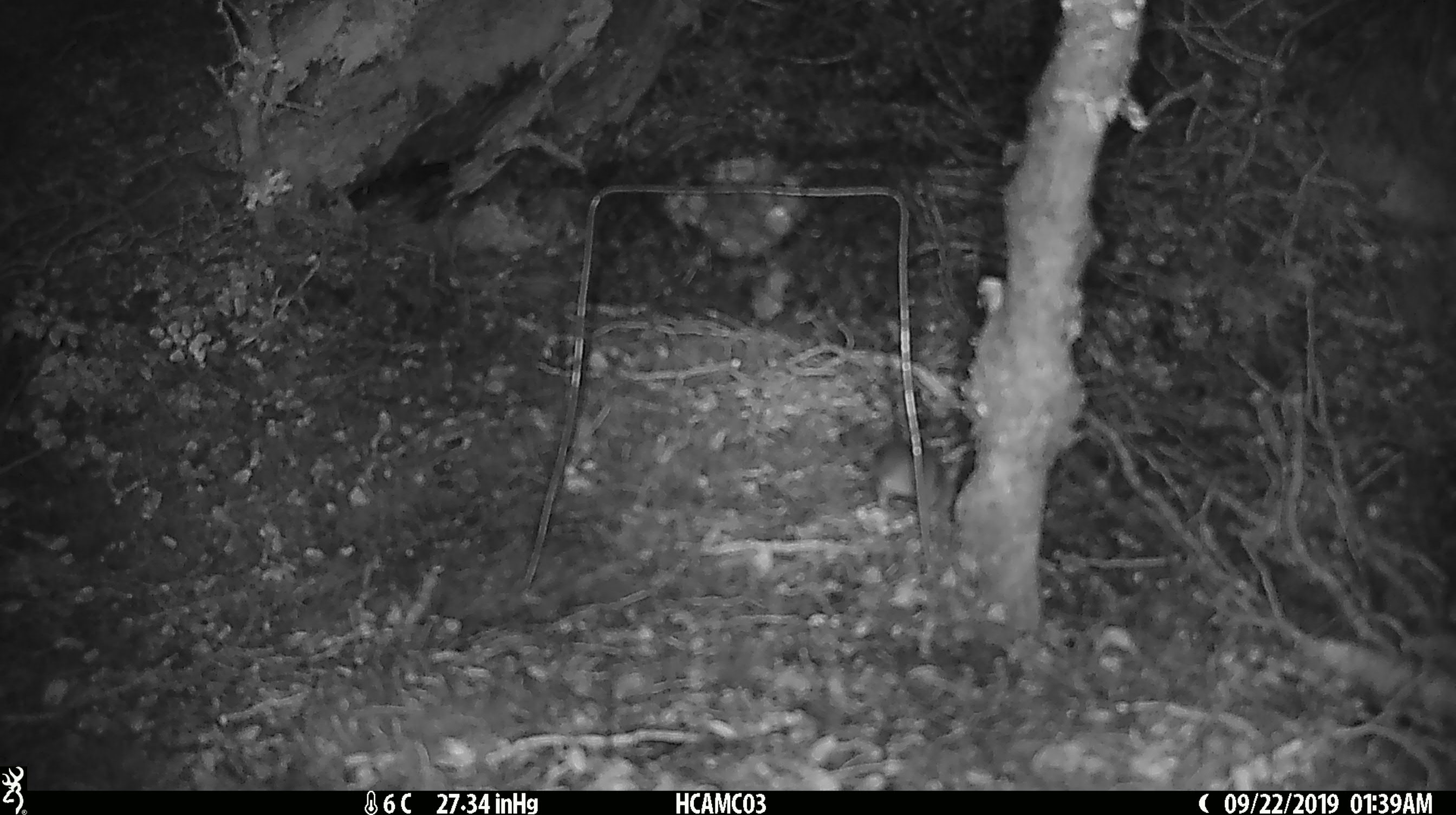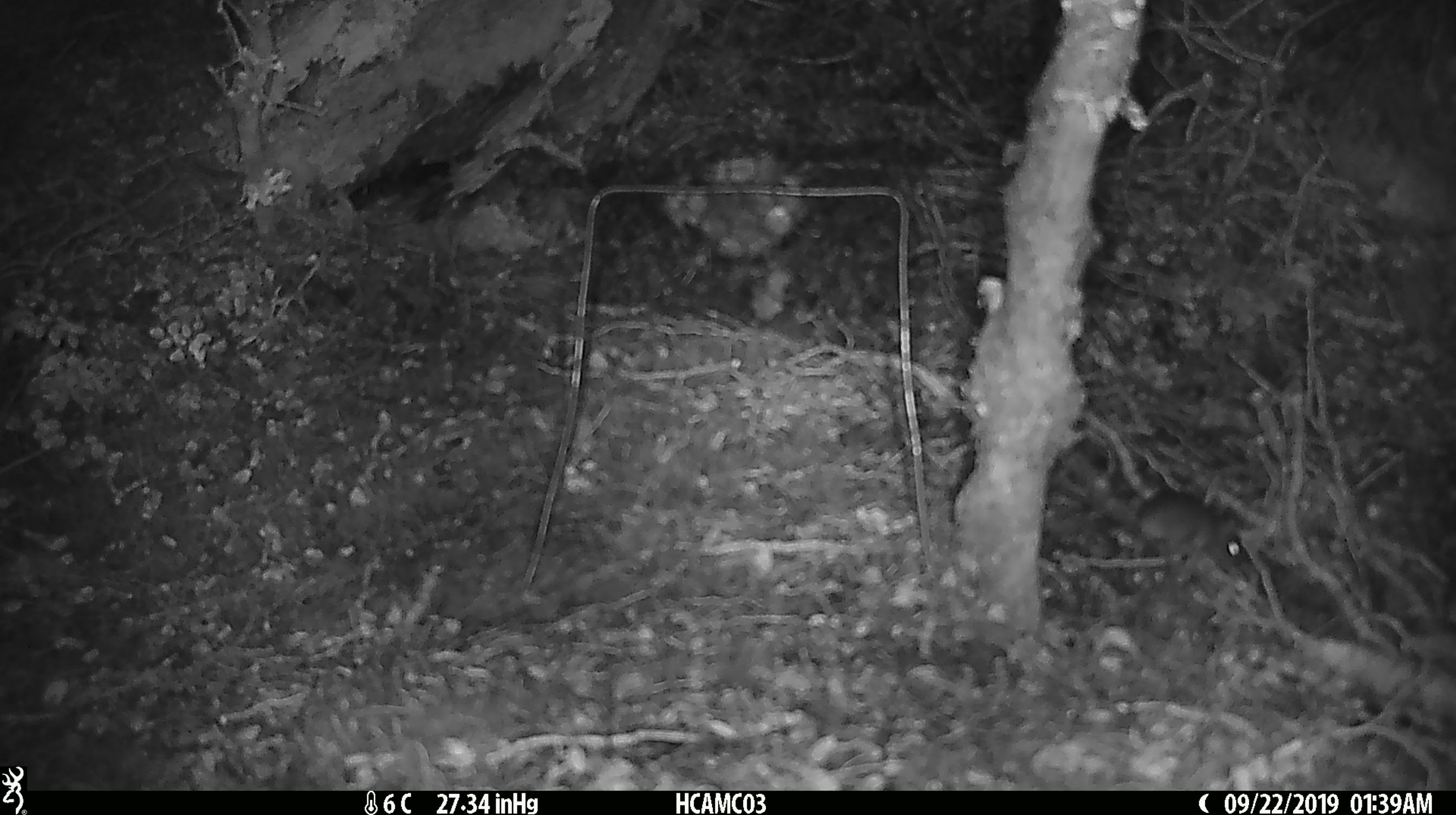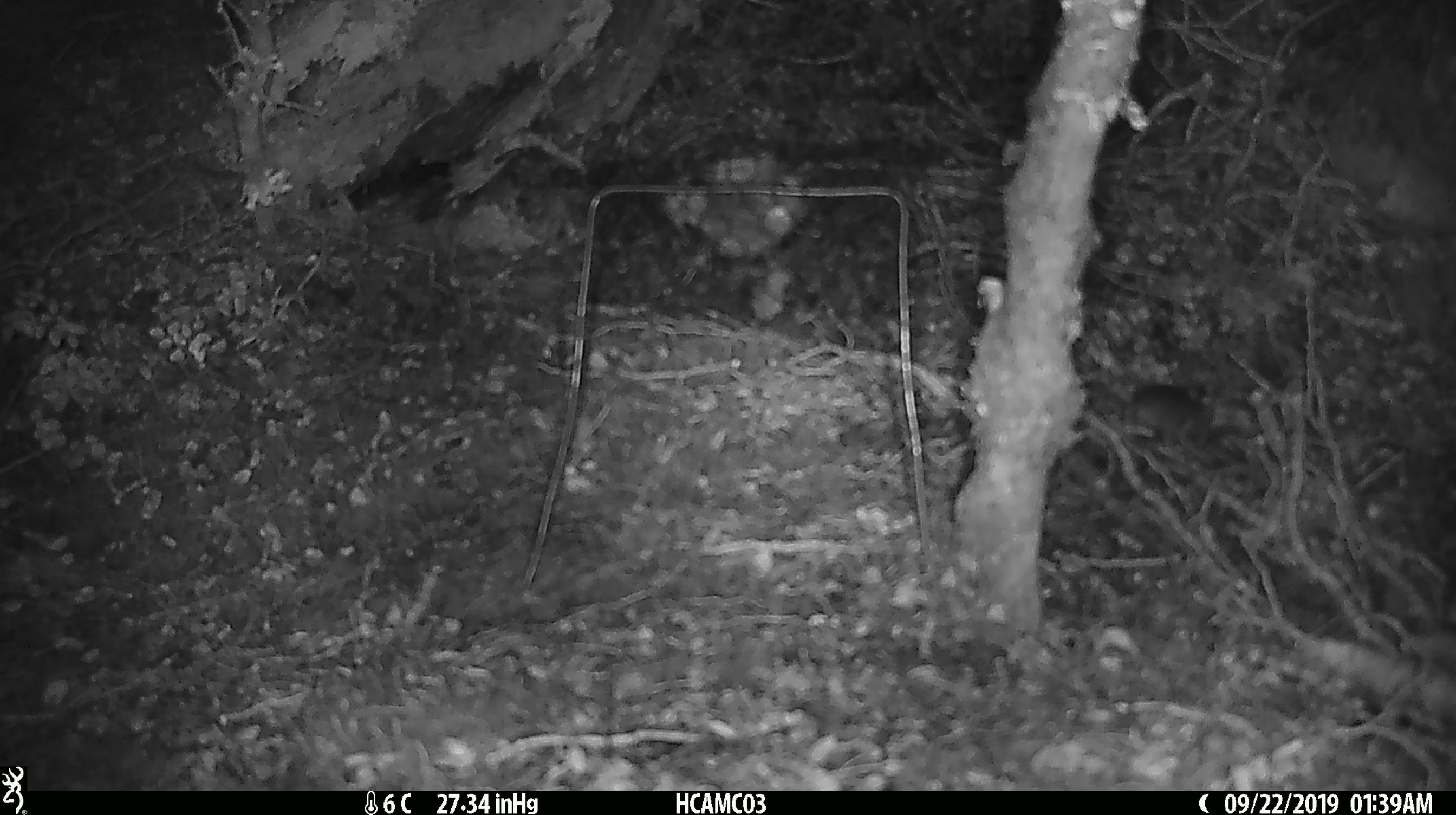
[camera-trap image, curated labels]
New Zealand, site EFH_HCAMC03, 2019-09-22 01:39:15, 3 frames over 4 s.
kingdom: Animalia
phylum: Chordata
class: Mammalia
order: Rodentia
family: Muridae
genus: Mus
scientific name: Mus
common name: mouse